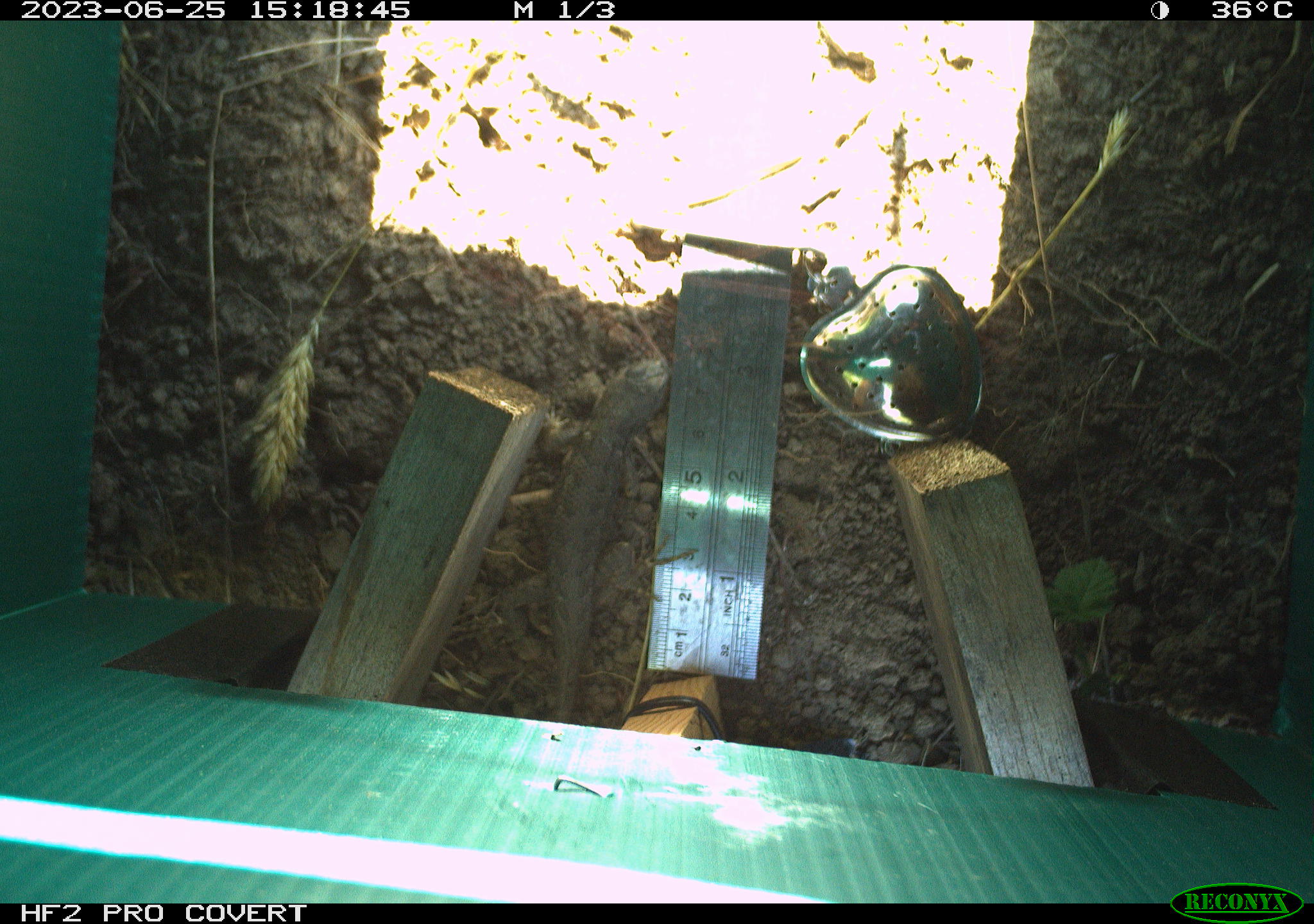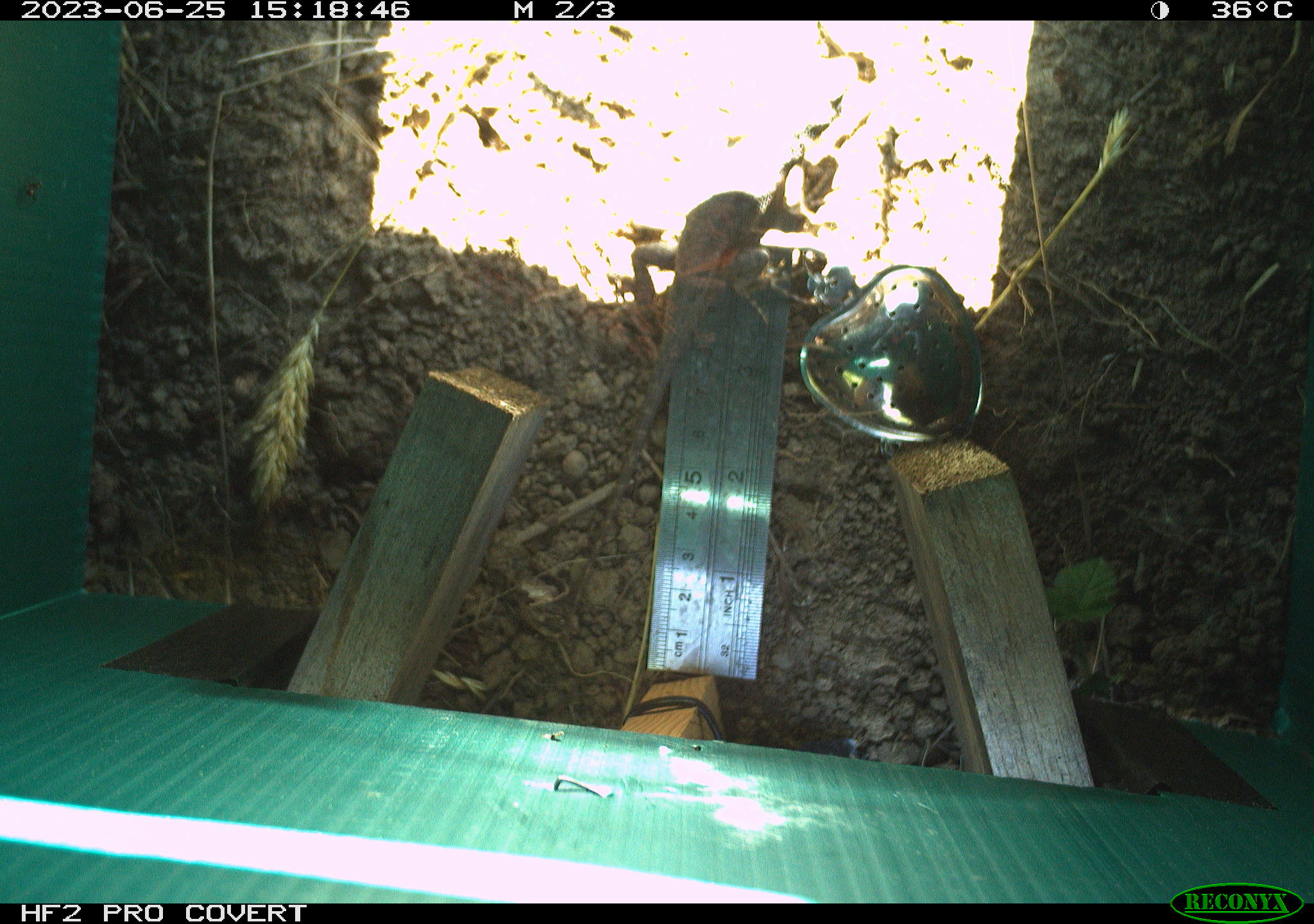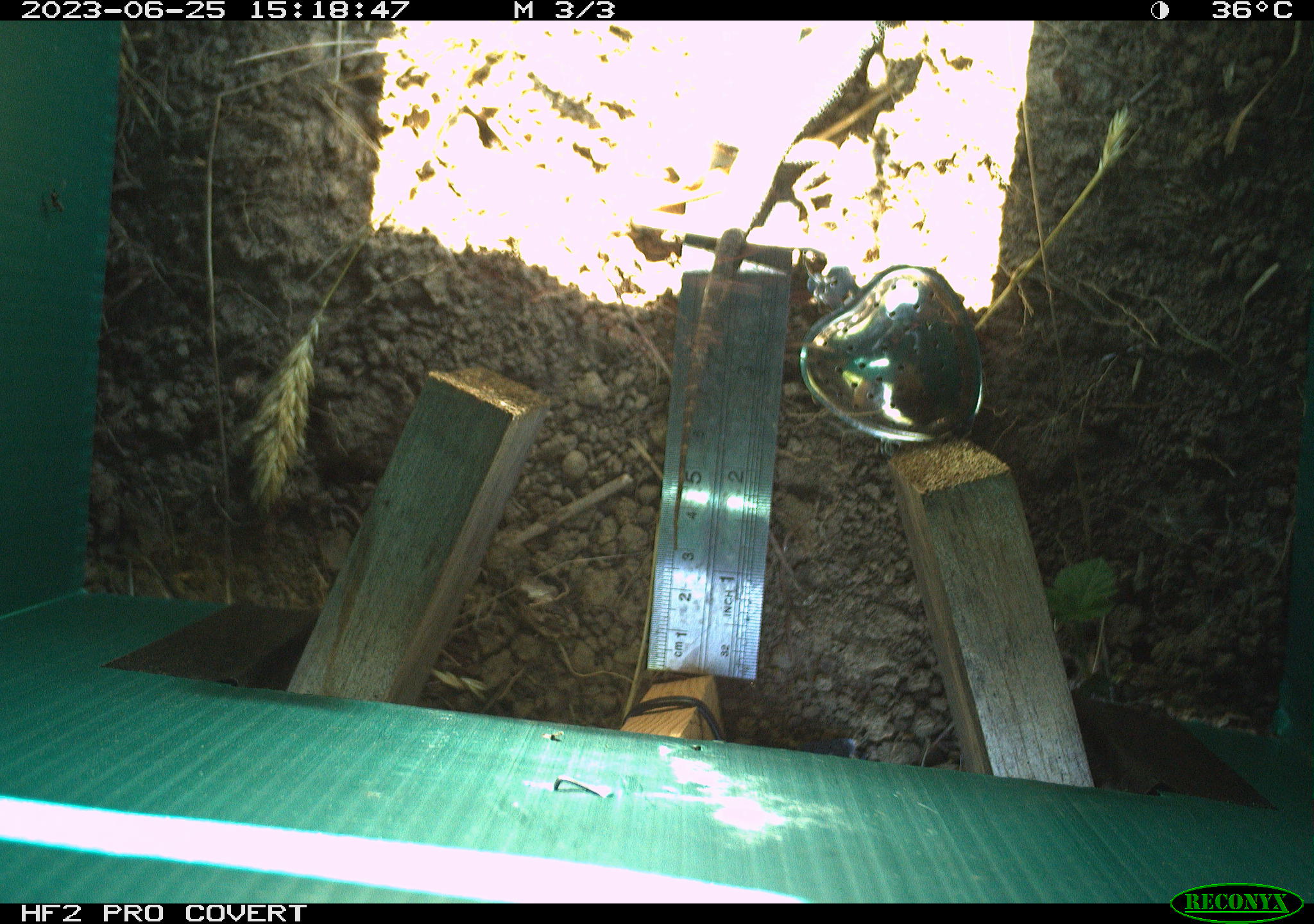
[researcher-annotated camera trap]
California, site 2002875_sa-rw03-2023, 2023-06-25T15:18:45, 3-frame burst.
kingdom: Animalia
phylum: Chordata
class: Reptilia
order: Squamata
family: Phrynosomatidae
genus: Sceloporus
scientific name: Sceloporus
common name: spiny lizards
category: sceloporus species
Sceloporus species (spiny lizards) (Sceloporus).